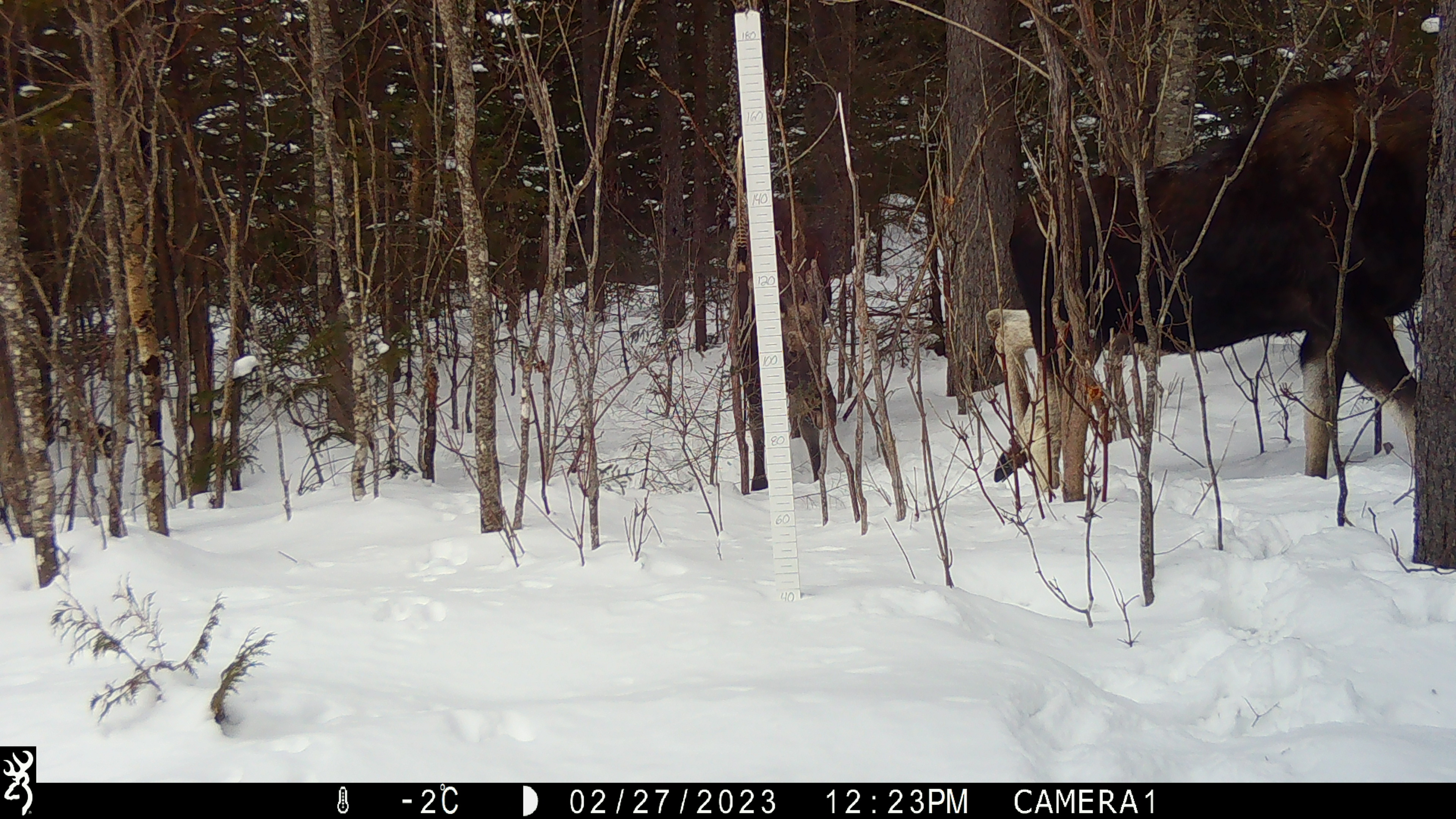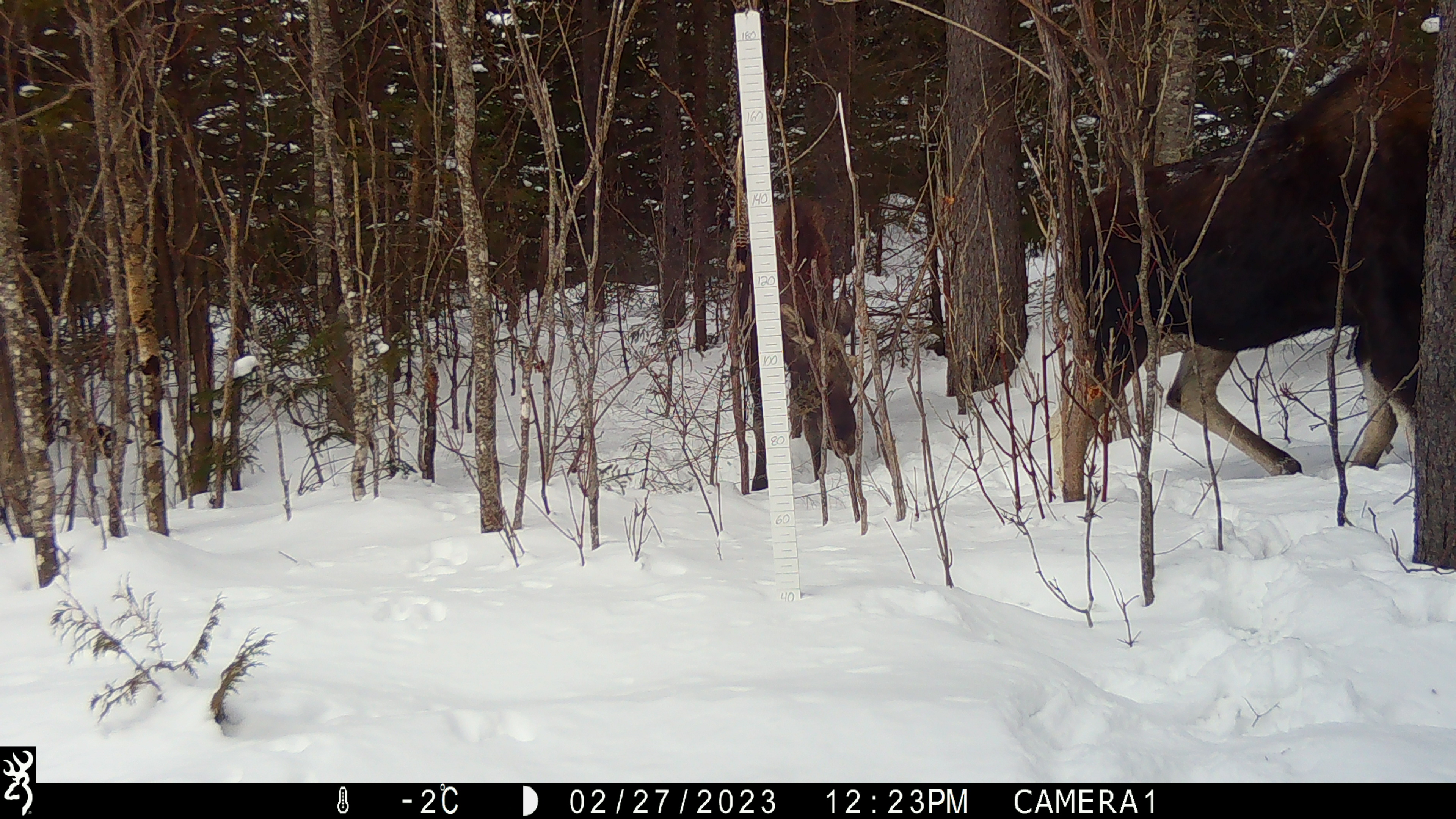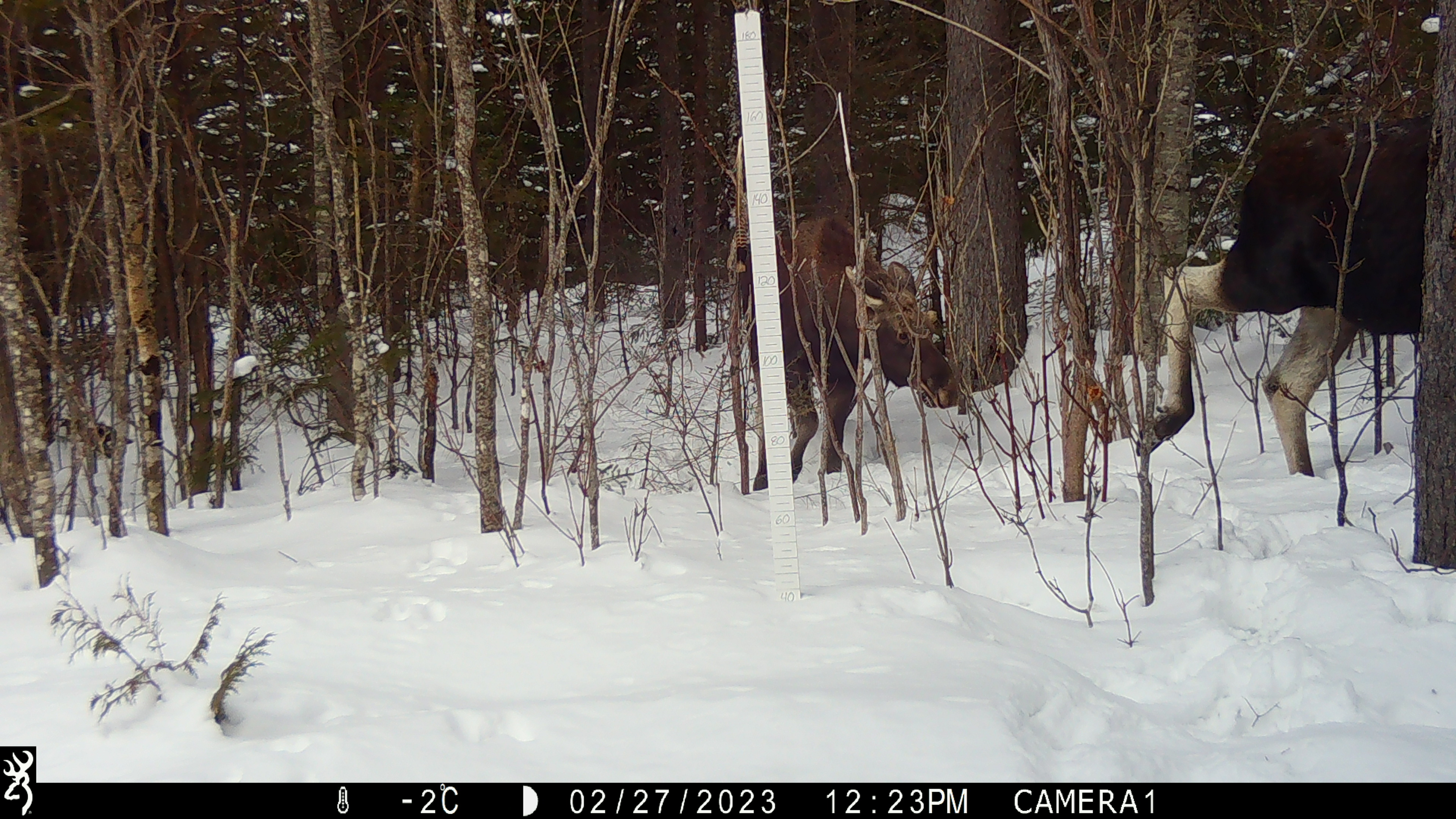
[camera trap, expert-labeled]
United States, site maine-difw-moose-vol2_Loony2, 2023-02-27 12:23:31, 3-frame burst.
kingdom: Animalia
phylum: Chordata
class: Mammalia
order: Artiodactyla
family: Cervidae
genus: Alces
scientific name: Alces alces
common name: moose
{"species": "moose (Alces alces)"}